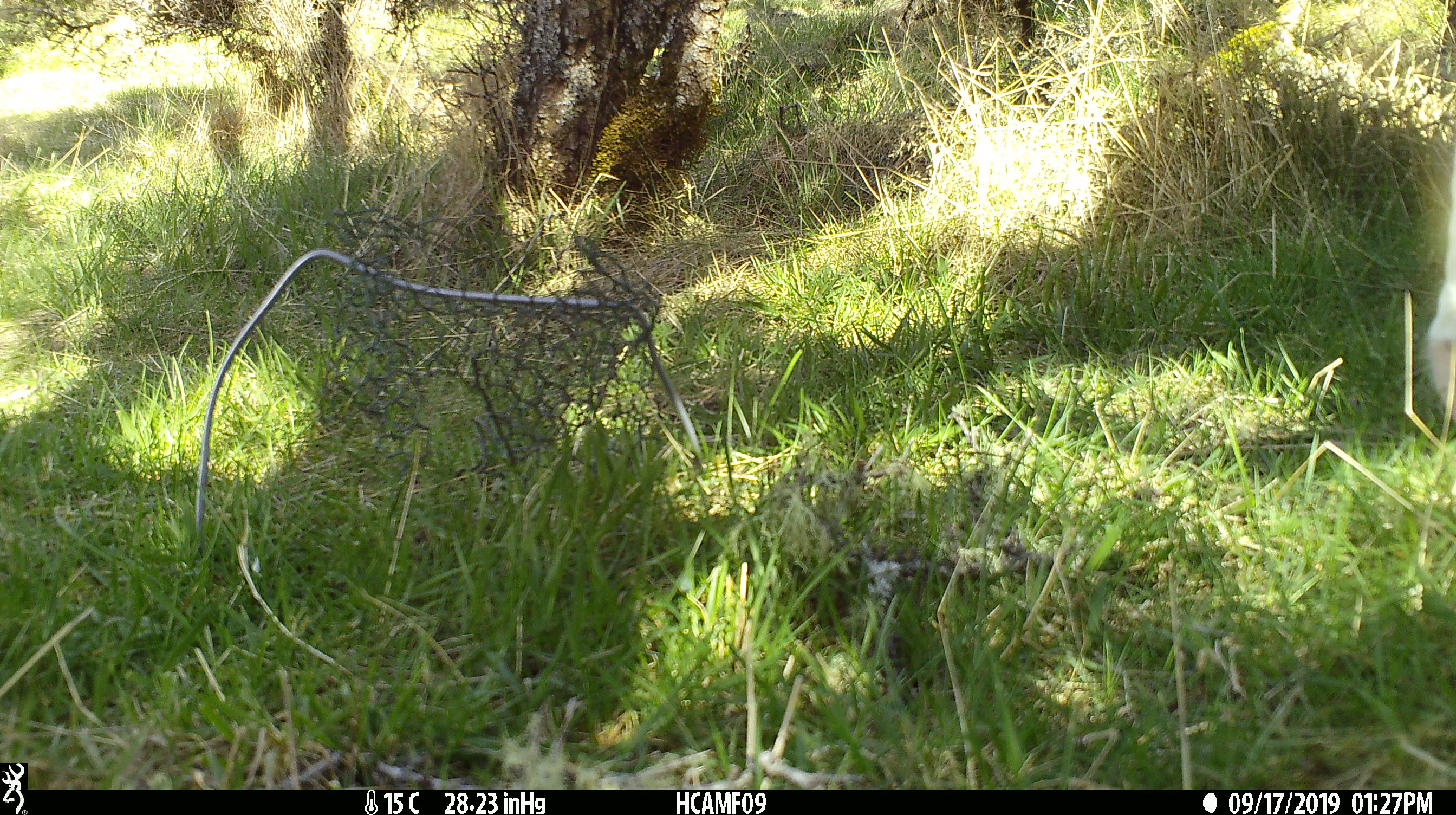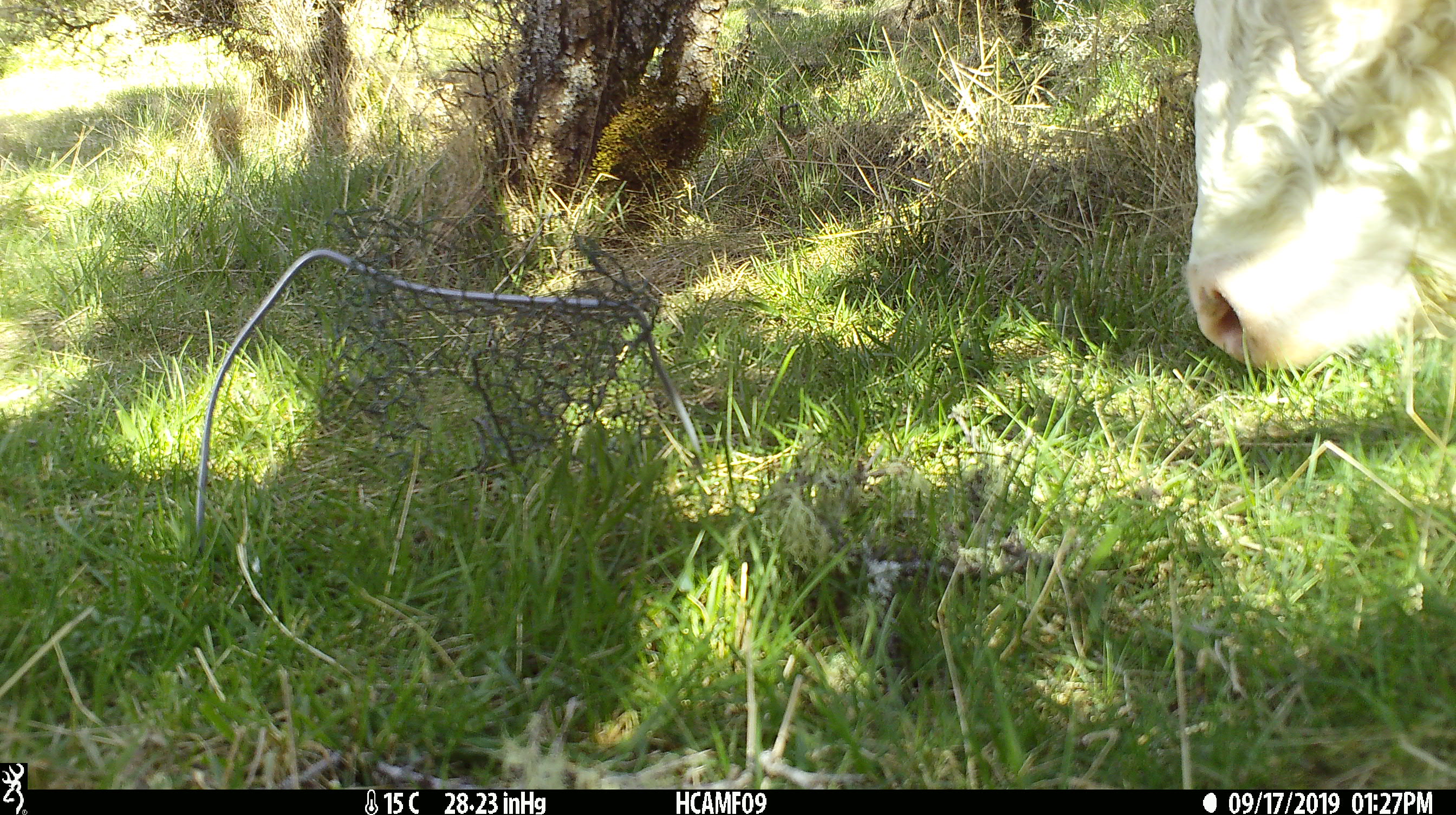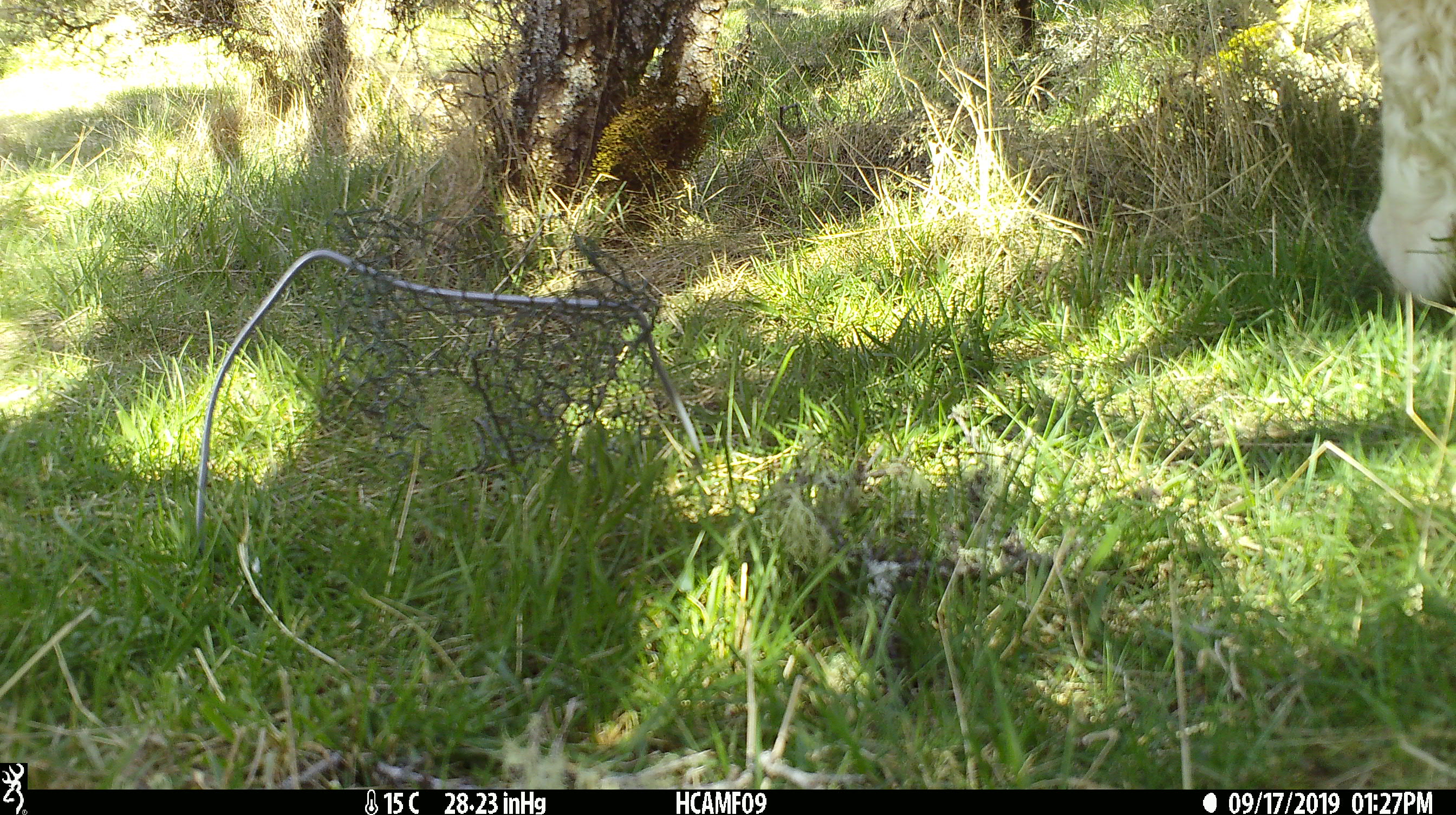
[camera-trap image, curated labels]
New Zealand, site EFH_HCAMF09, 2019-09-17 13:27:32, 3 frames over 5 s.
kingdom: Animalia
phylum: Chordata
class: Mammalia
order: Artiodactyla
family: Bovidae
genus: Bos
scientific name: Bos taurus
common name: domestic cow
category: cow